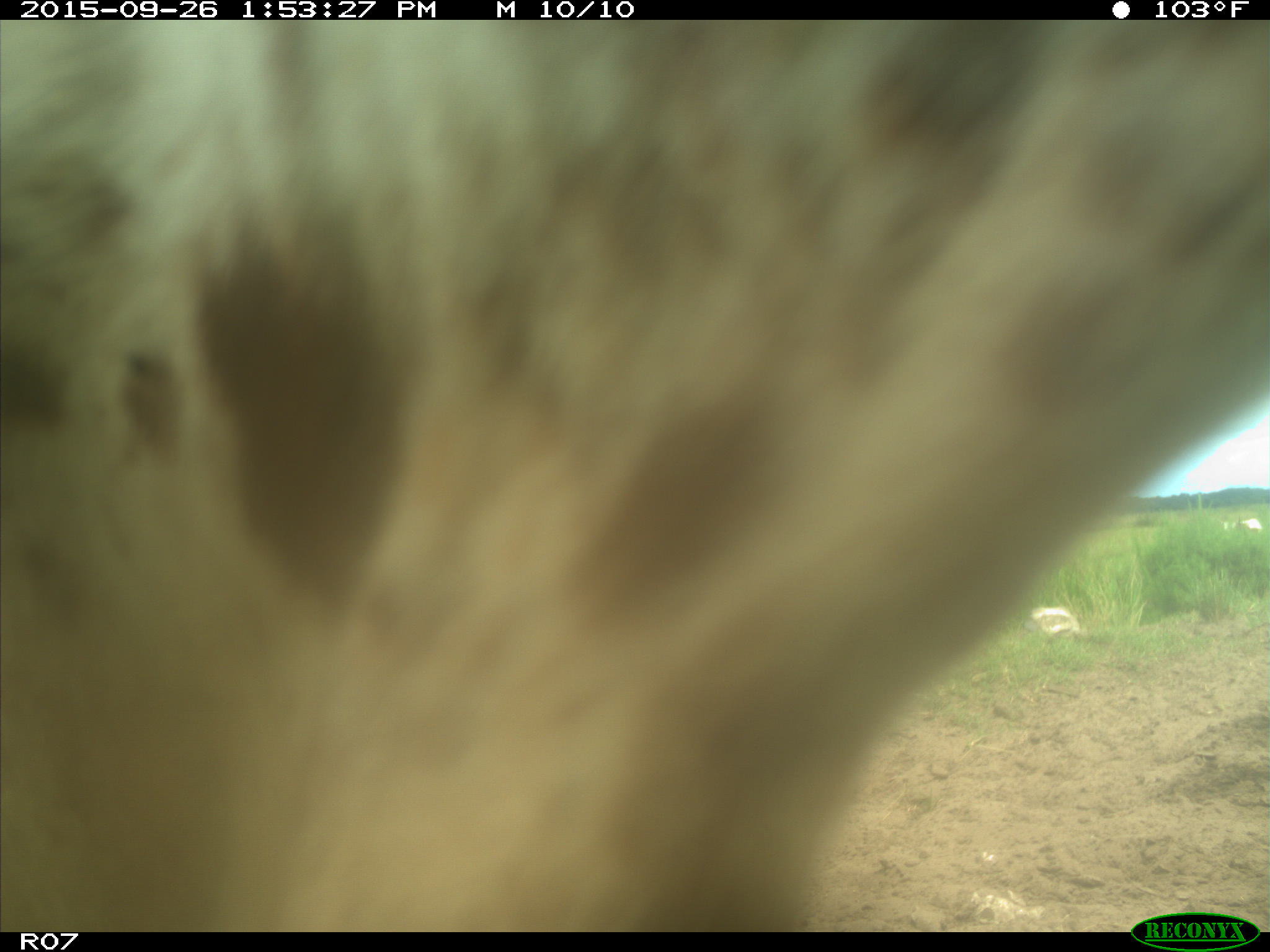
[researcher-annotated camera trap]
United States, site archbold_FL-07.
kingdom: Animalia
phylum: Chordata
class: Mammalia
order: Artiodactyla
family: Bovidae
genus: Bos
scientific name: Bos taurus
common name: domestic cow